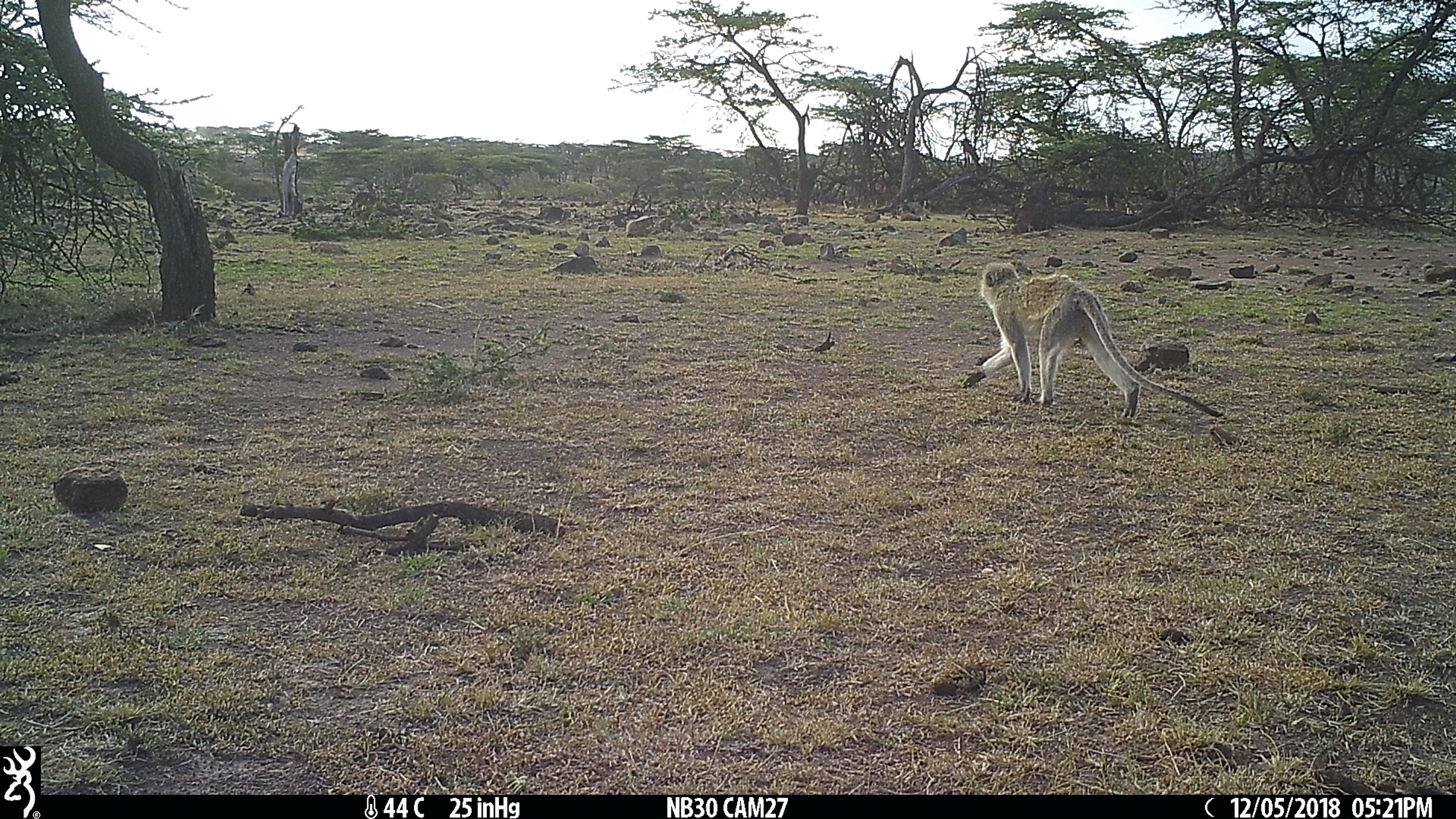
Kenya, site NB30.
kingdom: Animalia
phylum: Chordata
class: Mammalia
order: Primates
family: Cercopithecidae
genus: Chlorocebus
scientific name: Chlorocebus pygerythrus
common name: vervet monkey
Vervet monkey (Chlorocebus pygerythrus).